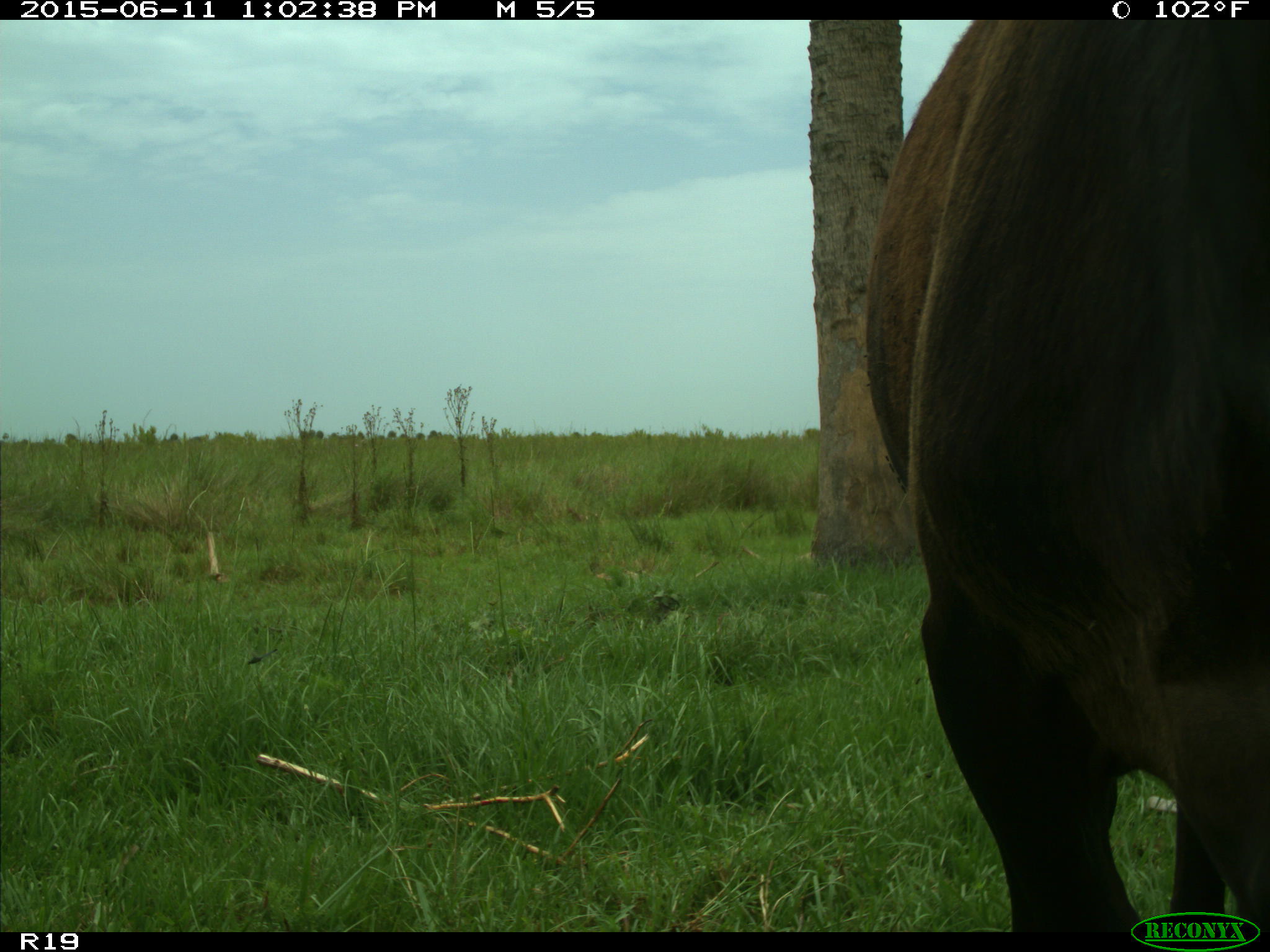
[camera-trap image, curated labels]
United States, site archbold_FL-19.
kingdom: Animalia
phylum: Chordata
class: Mammalia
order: Artiodactyla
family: Bovidae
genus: Bos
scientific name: Bos taurus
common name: domestic cow